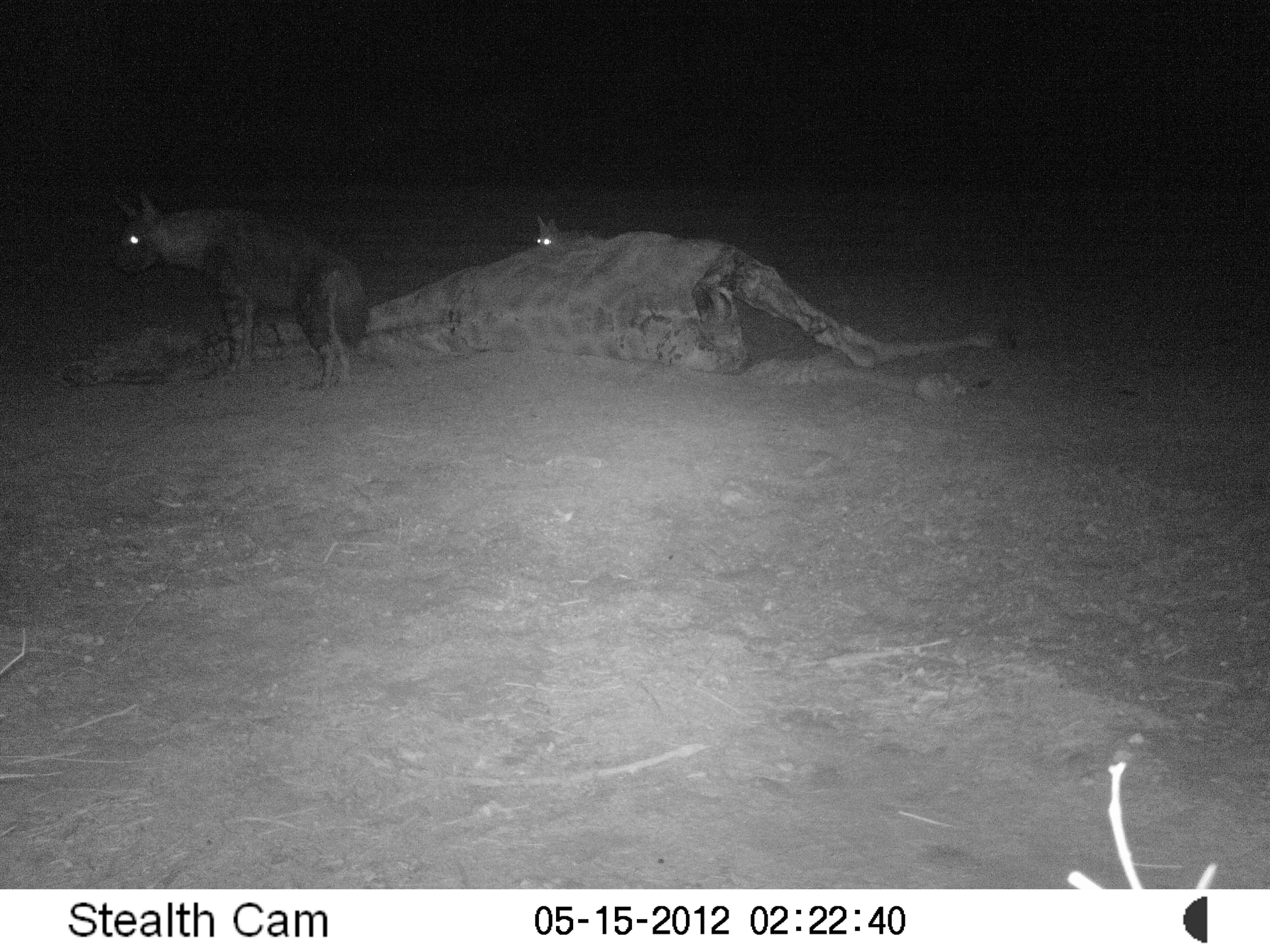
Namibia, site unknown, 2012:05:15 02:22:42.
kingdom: Animalia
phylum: Chordata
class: Mammalia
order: Carnivora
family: Hyaenidae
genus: Parahyaena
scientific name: Parahyaena brunnea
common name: brown hyena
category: hyaena brunnea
Hyaena brunnea (brown hyena) (Parahyaena brunnea).